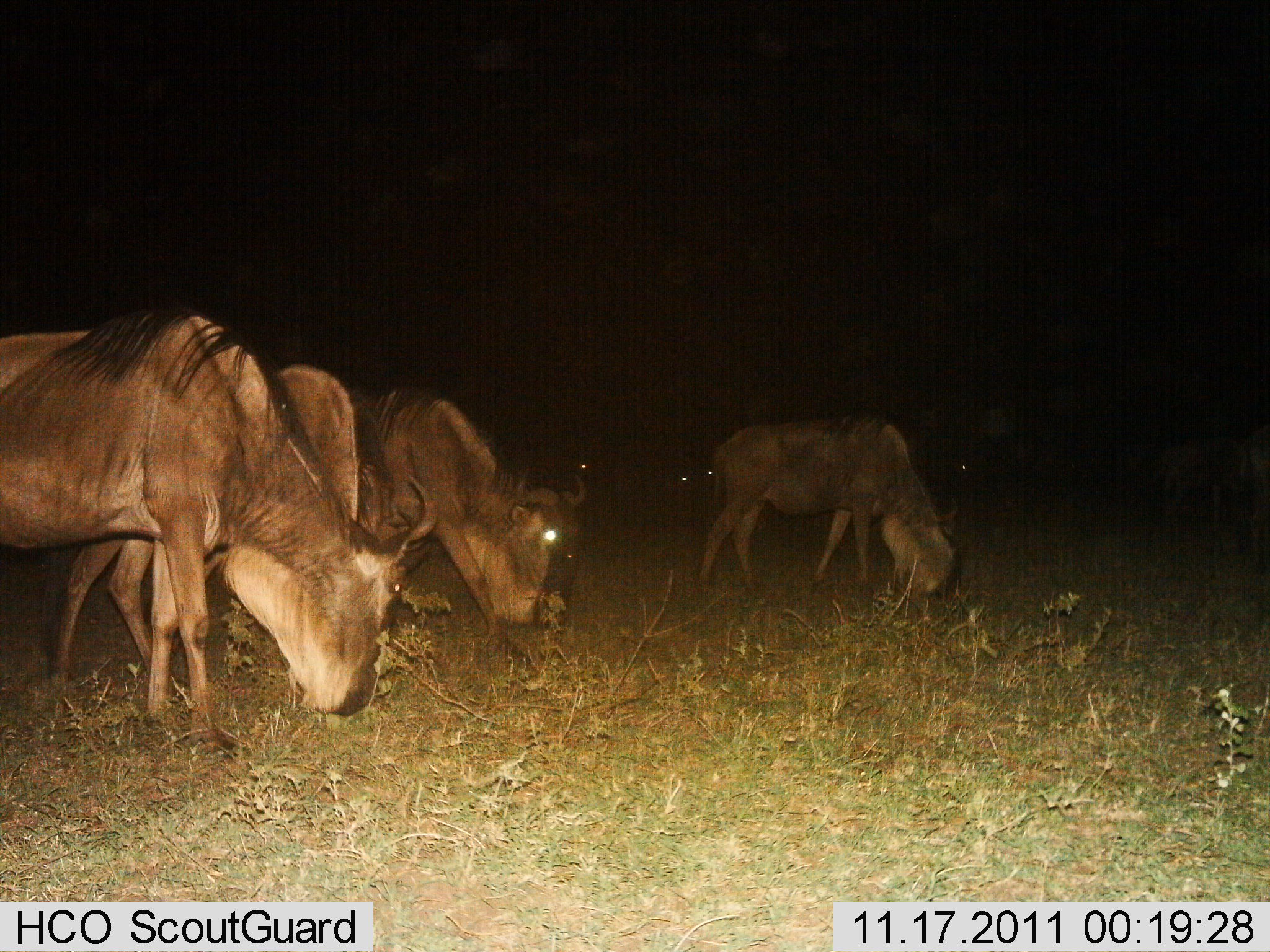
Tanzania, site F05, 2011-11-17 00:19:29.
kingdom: Animalia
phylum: Chordata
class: Mammalia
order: Artiodactyla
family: Bovidae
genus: Connochaetes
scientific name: Connochaetes taurinus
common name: blue wildebeest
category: wildebeest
Wildebeest (blue wildebeest) (Connochaetes taurinus), count 4. Behavior (volunteer vote fractions): standing 25%, resting 0%, moving 8%, interacting 0%. Young present (vote fraction): 0%. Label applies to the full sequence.